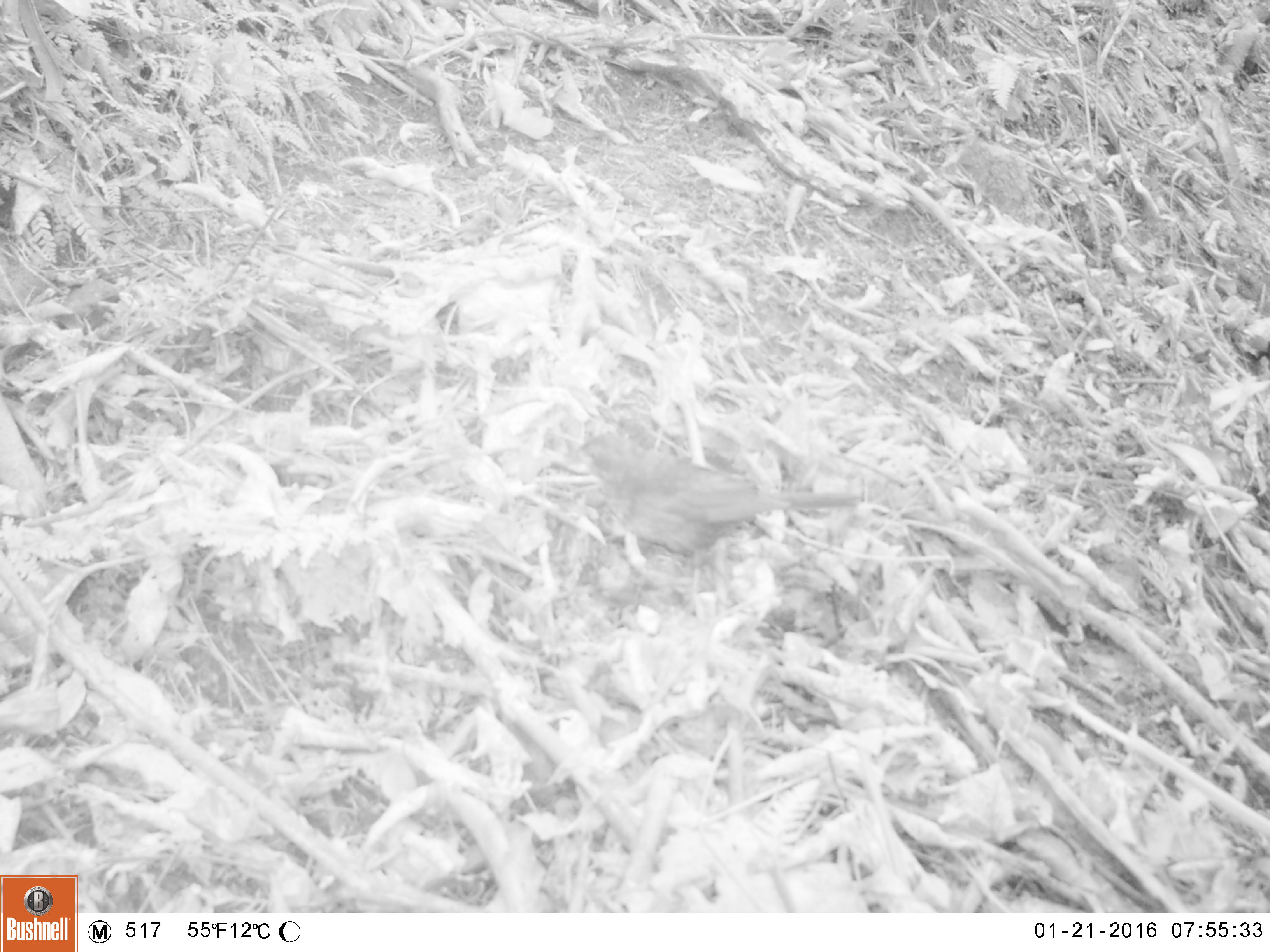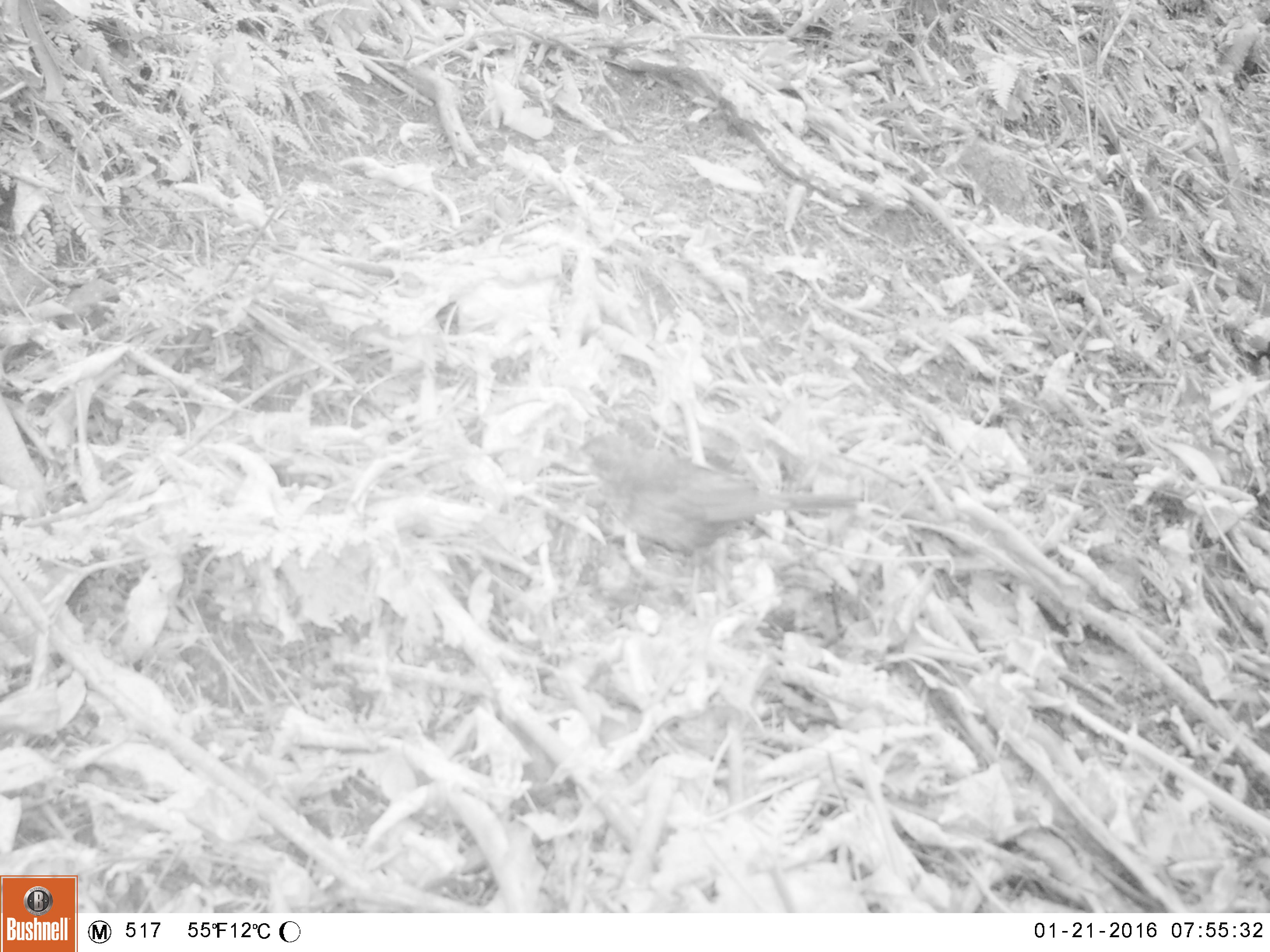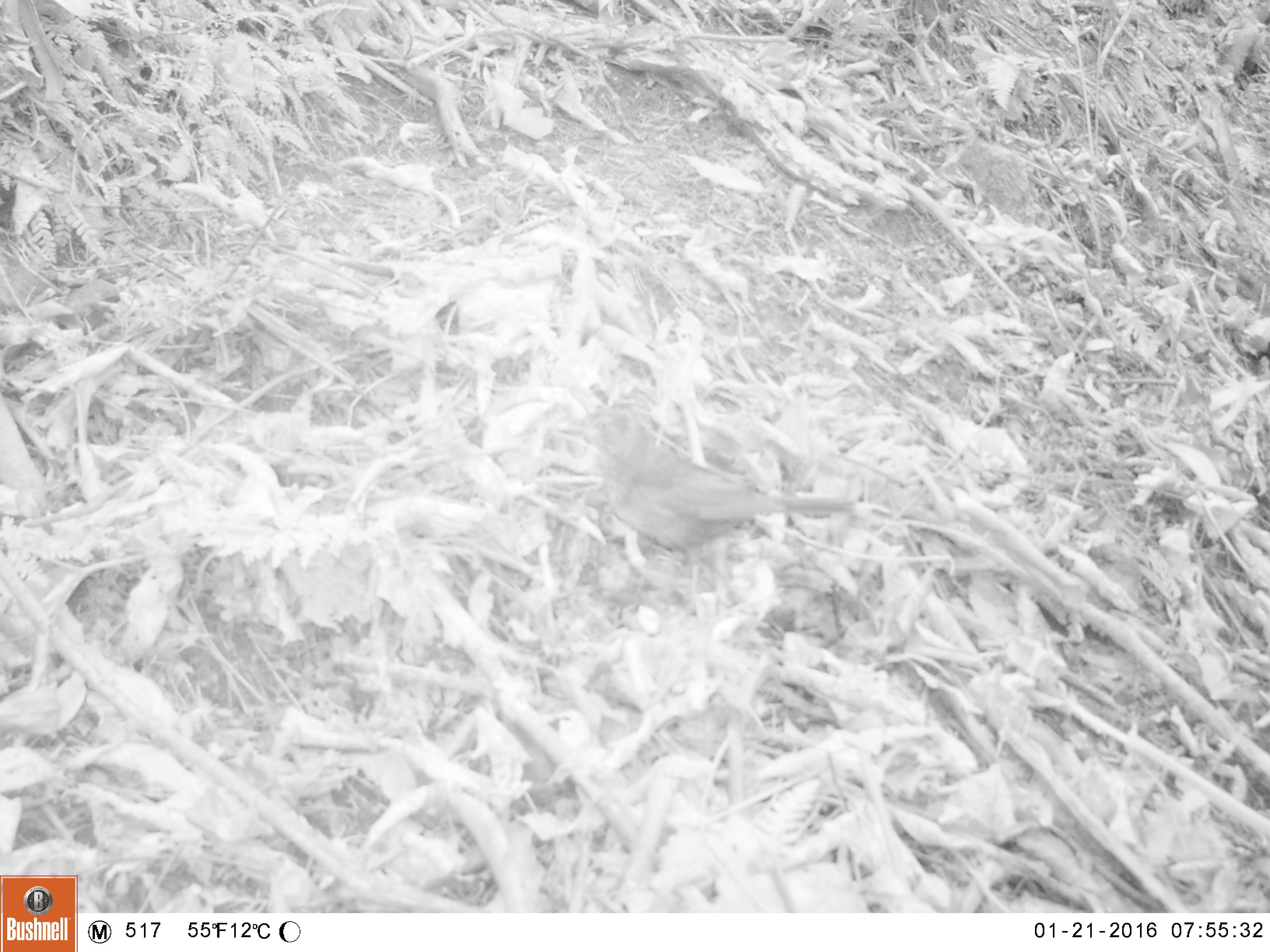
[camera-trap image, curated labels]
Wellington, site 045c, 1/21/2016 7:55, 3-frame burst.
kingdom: Animalia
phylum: Chordata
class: Aves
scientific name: Aves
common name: bird